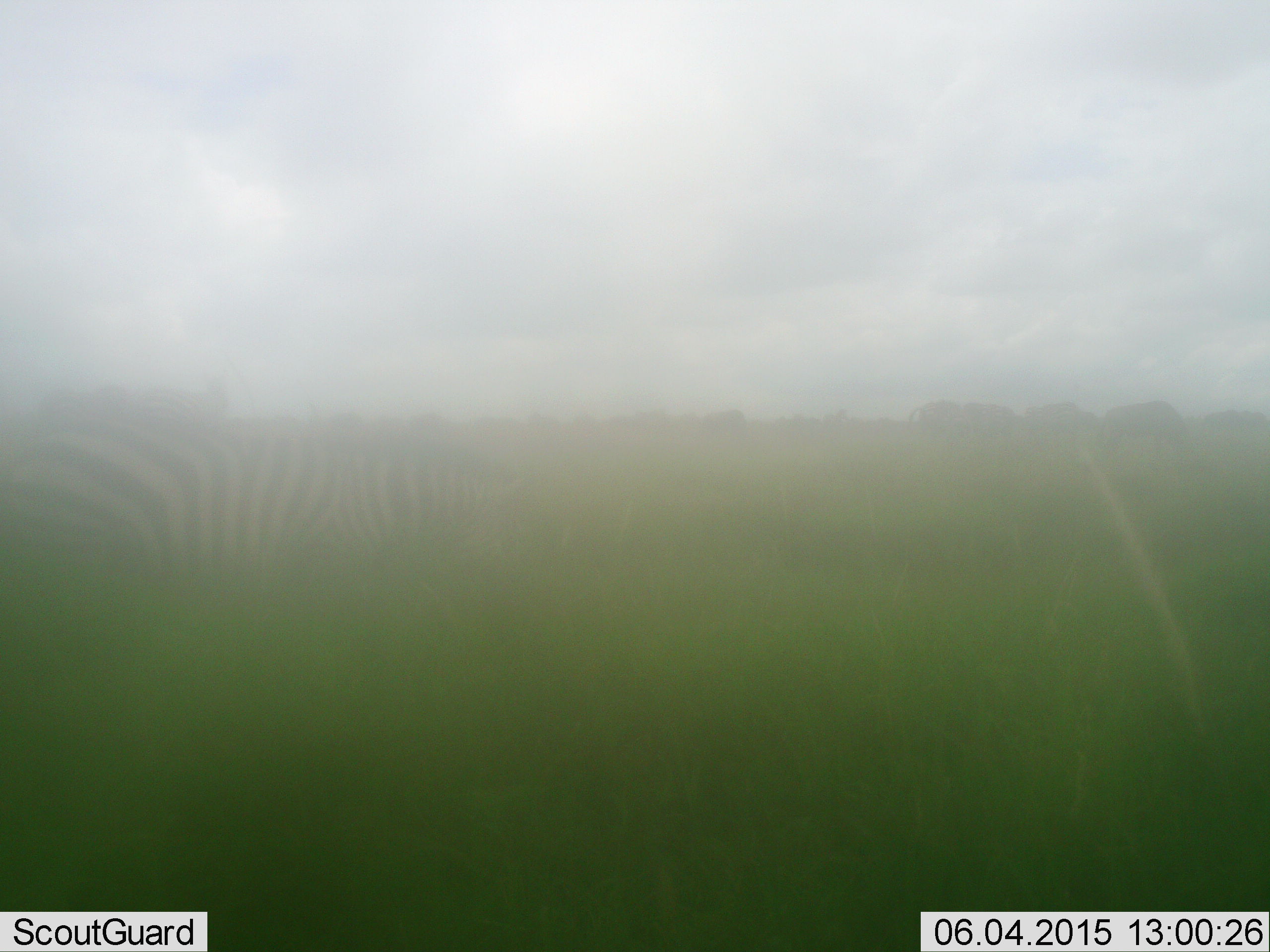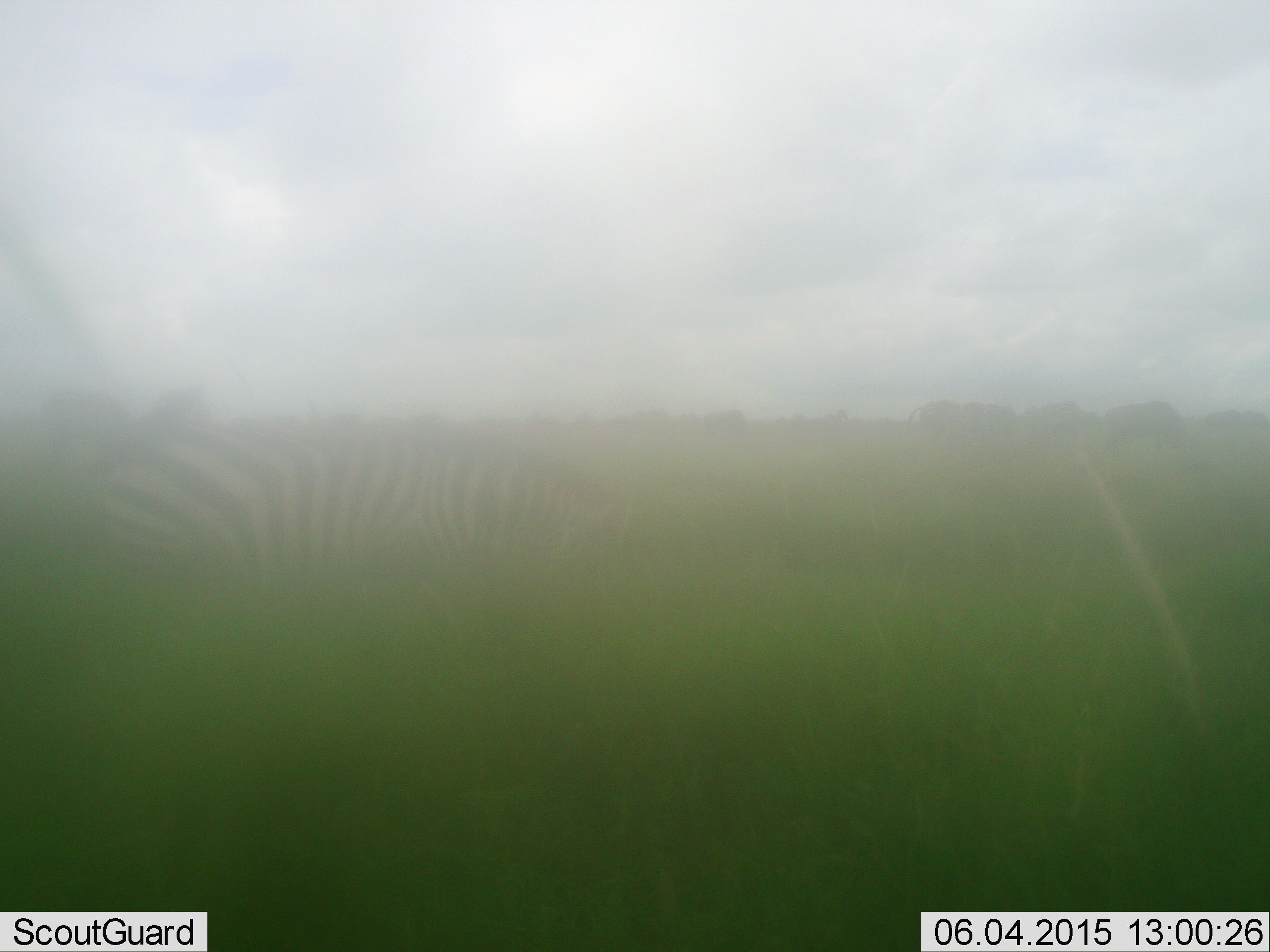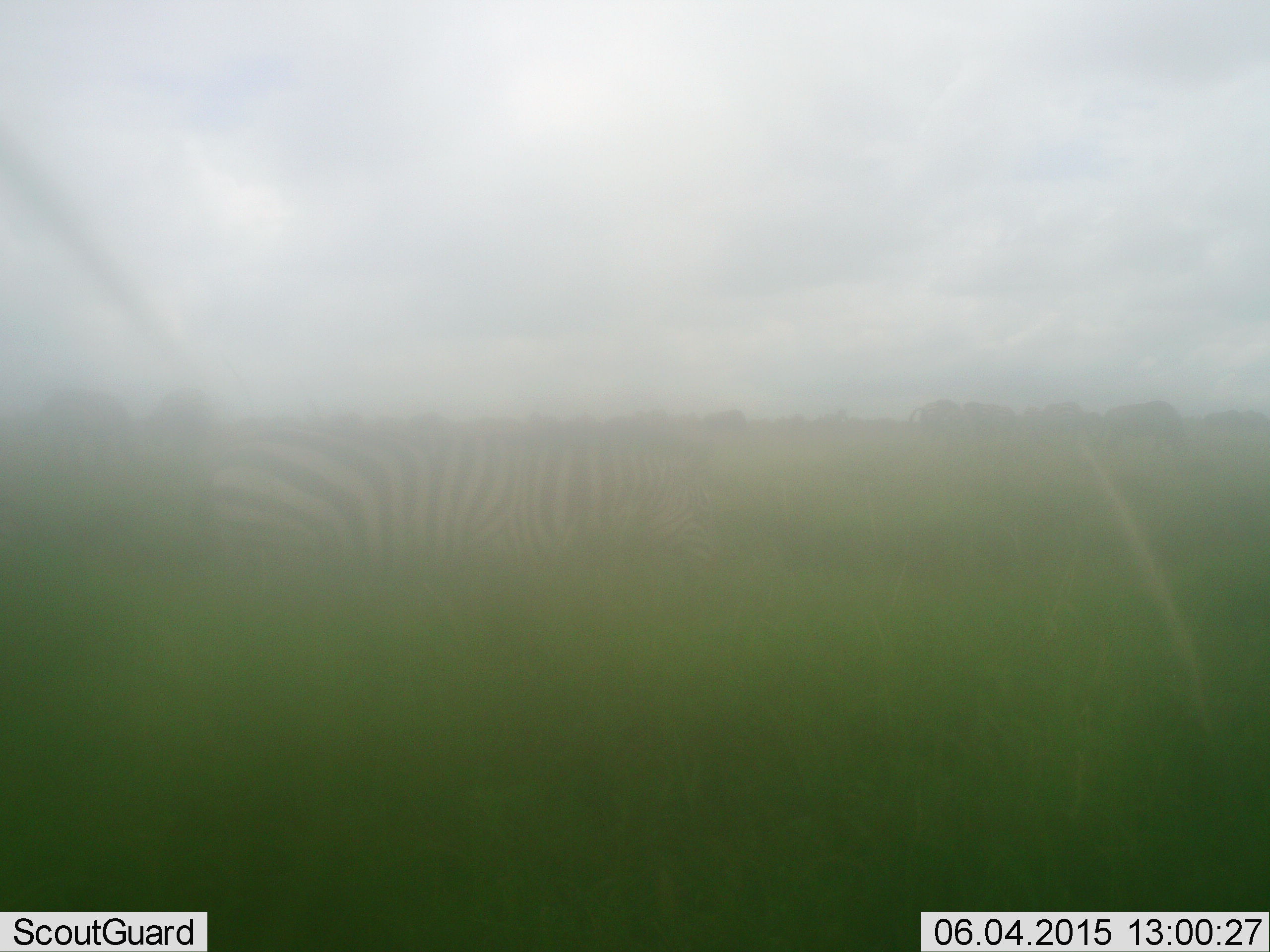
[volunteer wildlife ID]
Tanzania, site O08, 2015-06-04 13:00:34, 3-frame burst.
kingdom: Animalia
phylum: Chordata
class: Mammalia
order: Perissodactyla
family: Equidae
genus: Equus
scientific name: Equus quagga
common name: plains zebra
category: zebra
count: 1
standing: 31%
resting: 0%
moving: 81%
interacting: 0%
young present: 0%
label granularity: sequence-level